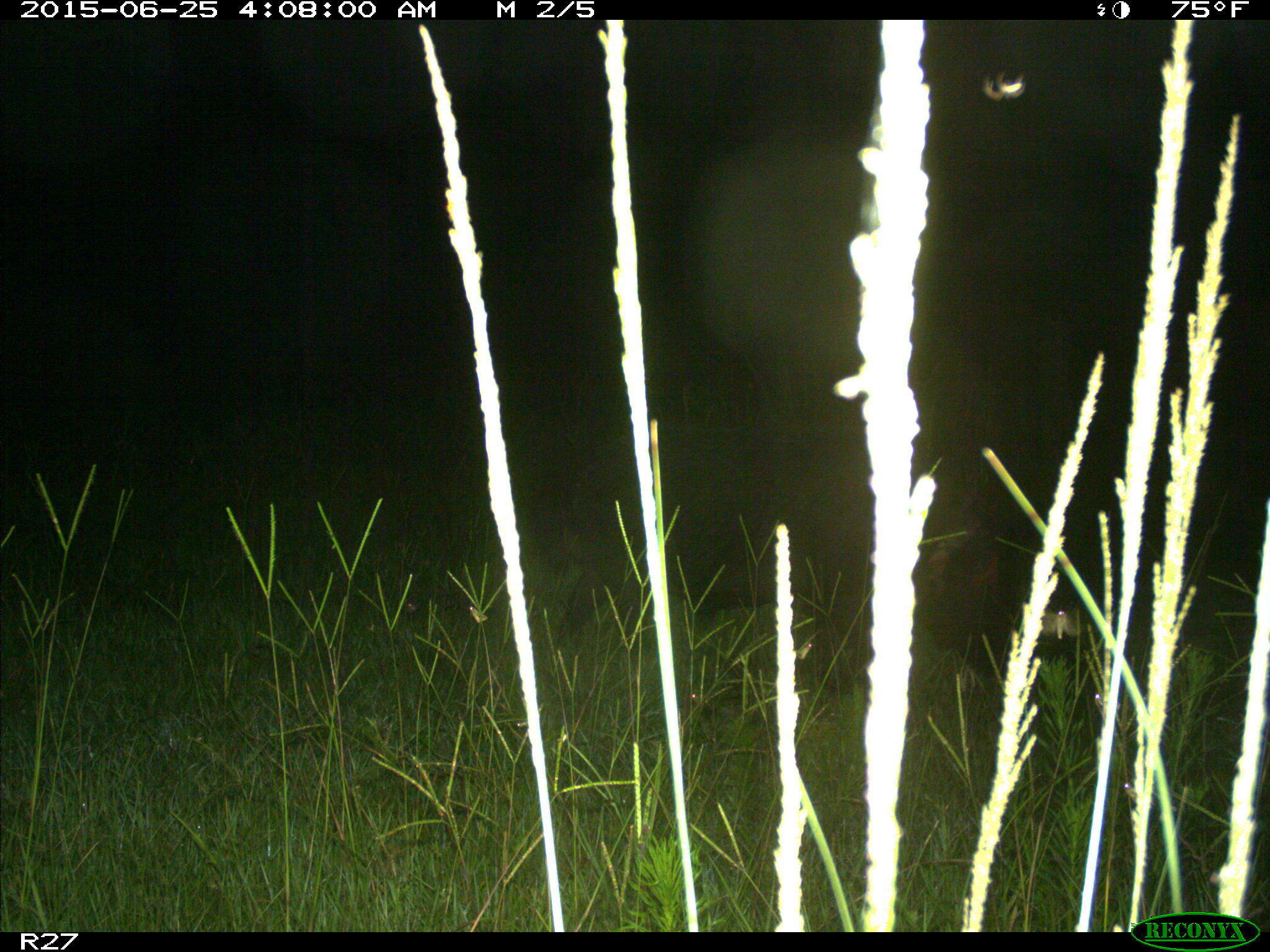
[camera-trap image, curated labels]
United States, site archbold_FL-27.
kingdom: Animalia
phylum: Chordata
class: Mammalia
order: Artiodactyla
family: Suidae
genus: Sus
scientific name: Sus scrofa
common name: wild boar